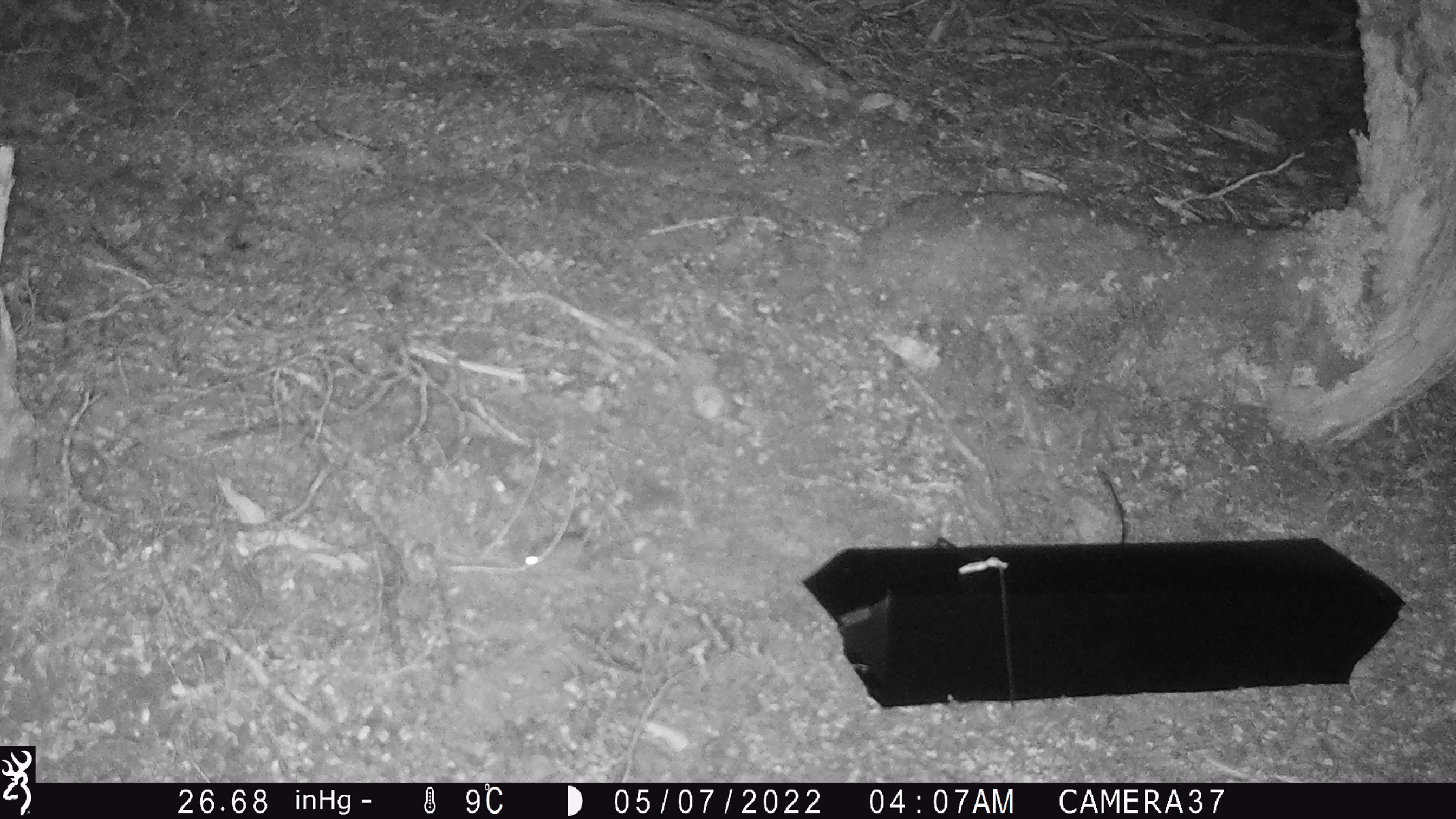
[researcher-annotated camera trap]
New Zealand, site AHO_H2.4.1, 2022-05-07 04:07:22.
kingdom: Animalia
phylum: Chordata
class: Mammalia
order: Rodentia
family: Muridae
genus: Mus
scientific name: Mus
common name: mouse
Mouse (Mus).